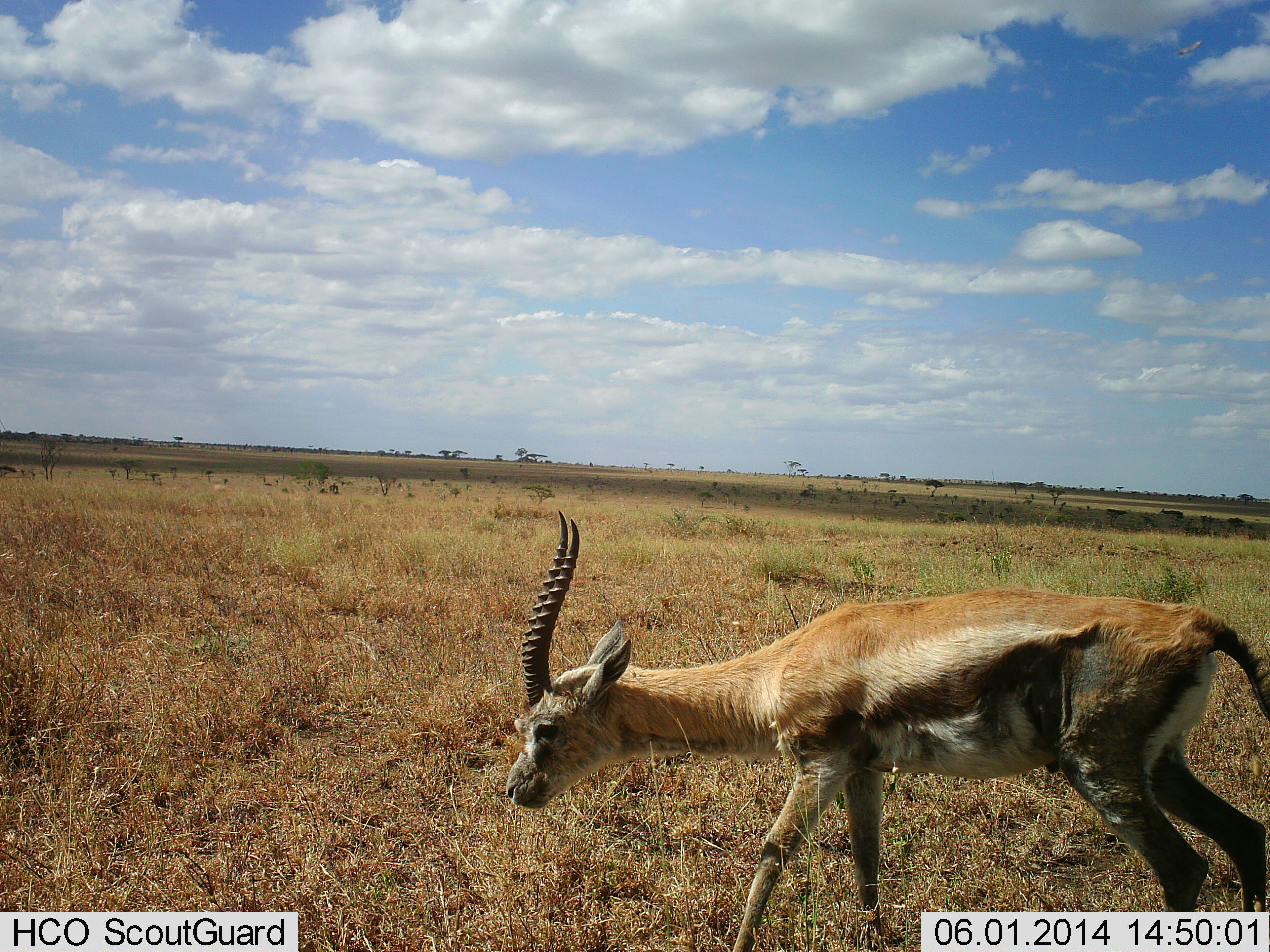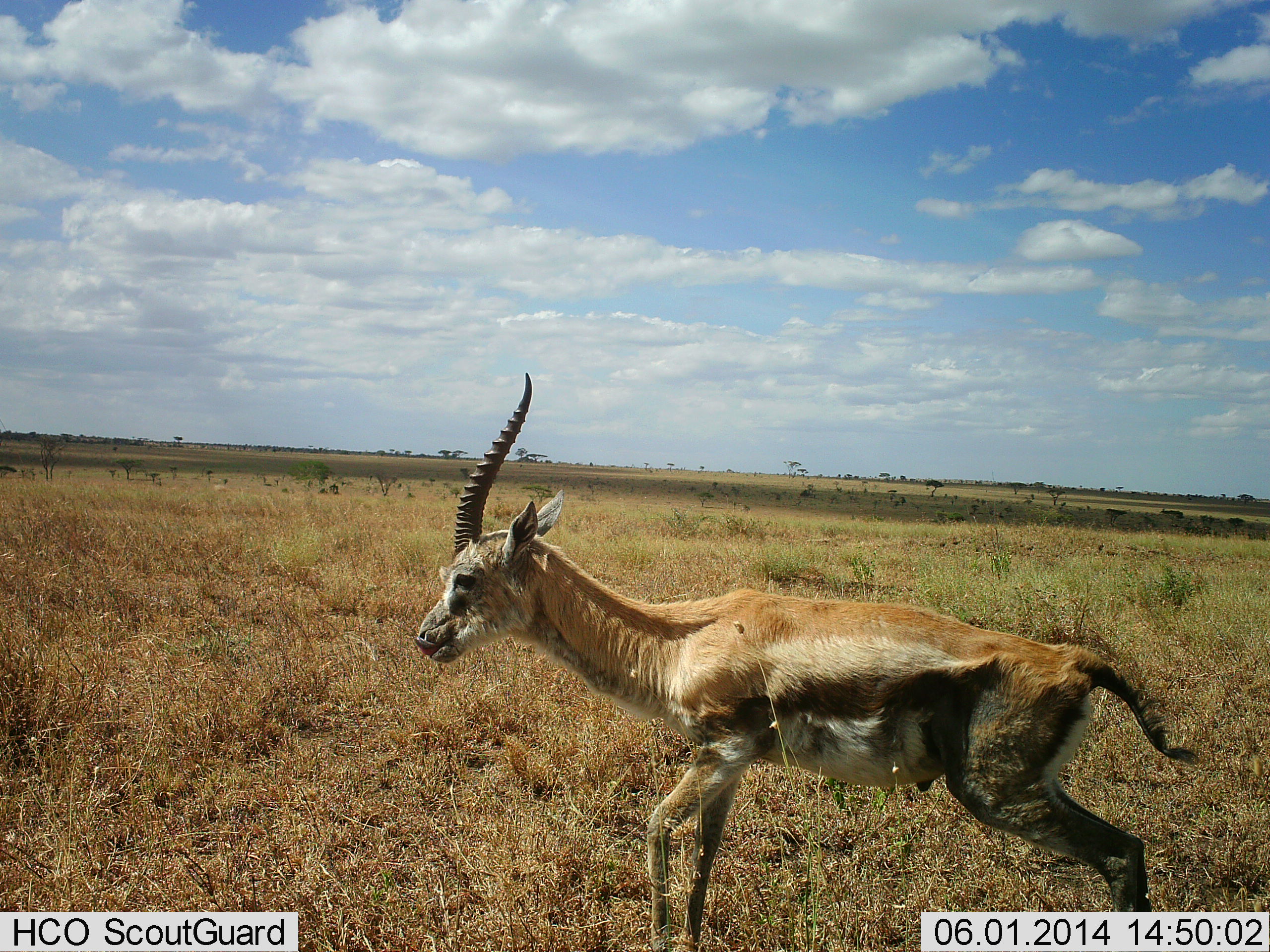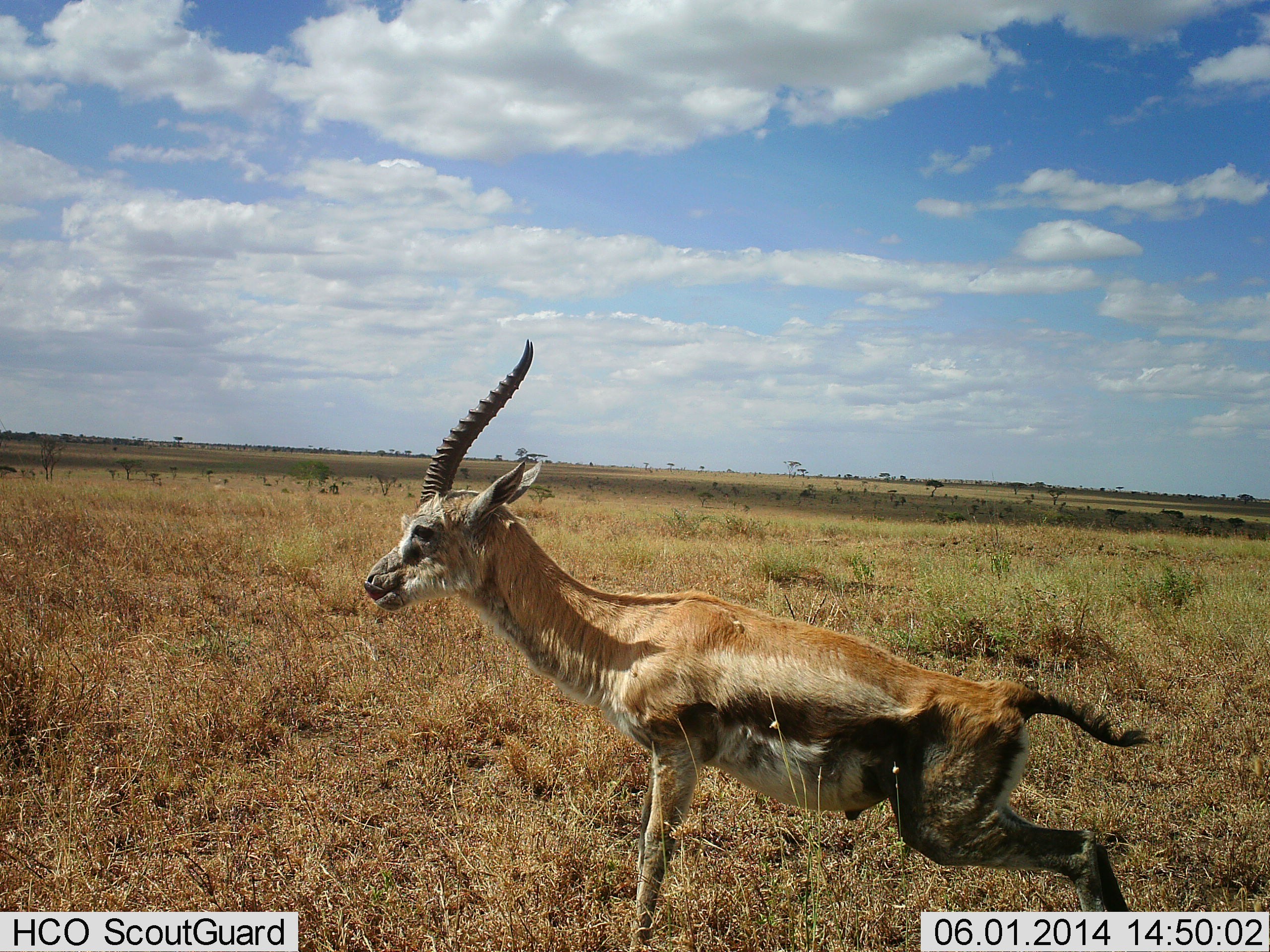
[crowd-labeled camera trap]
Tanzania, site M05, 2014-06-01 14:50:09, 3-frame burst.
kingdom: Animalia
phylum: Chordata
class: Mammalia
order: Artiodactyla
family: Bovidae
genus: Eudorcas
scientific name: Eudorcas thomsonii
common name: thomson's gazelle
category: gazellethomsons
Gazellethomsons (thomson's gazelle) (Eudorcas thomsonii), count 1. Behavior (volunteer vote fractions): standing 20%, resting 0%, moving 70%, interacting 10%. Young present (vote fraction): 0%. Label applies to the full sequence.